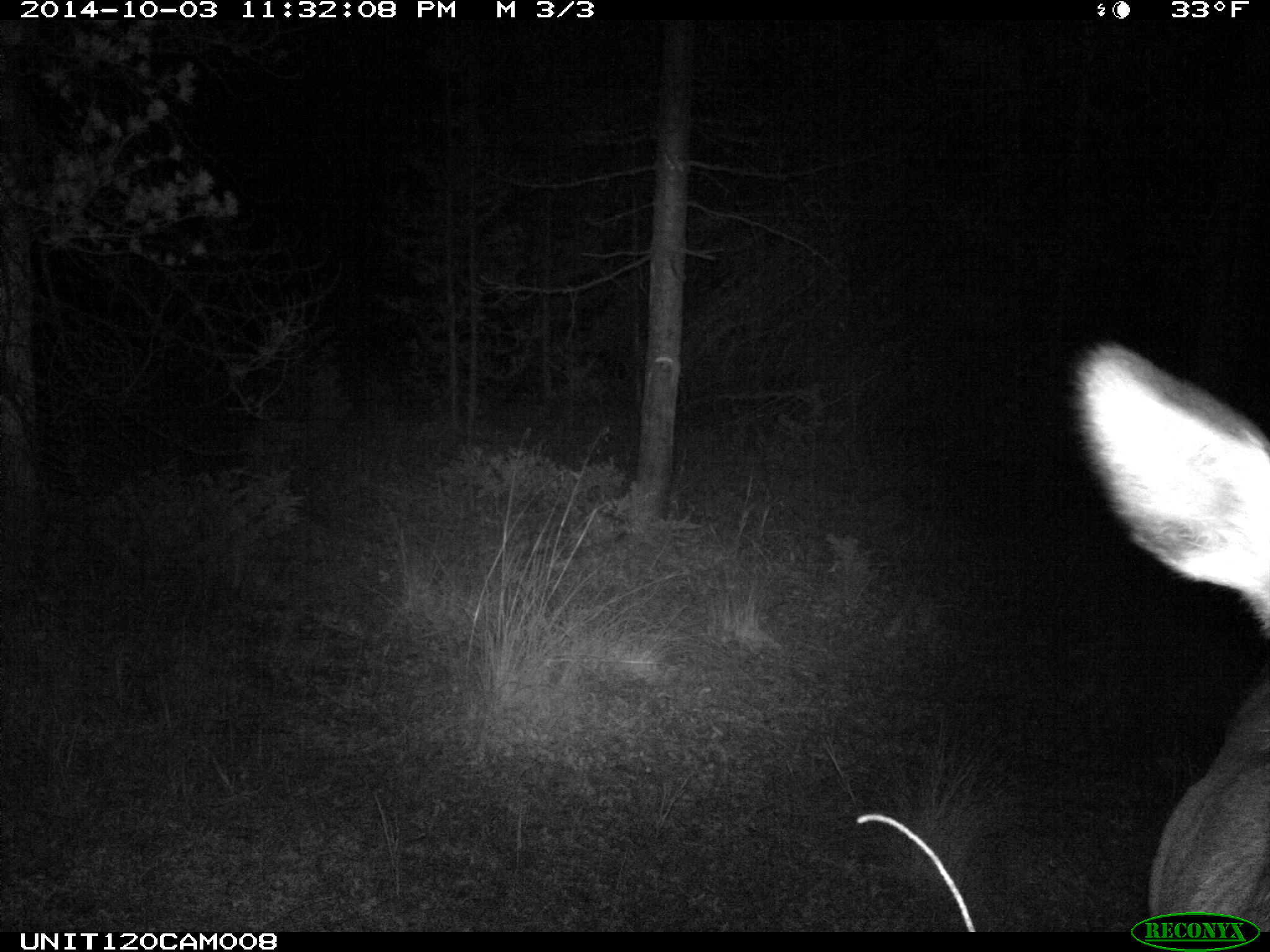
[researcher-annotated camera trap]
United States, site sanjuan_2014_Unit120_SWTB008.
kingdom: Animalia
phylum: Chordata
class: Mammalia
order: Artiodactyla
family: Cervidae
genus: Cervus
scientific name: Cervus elaphus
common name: red deer